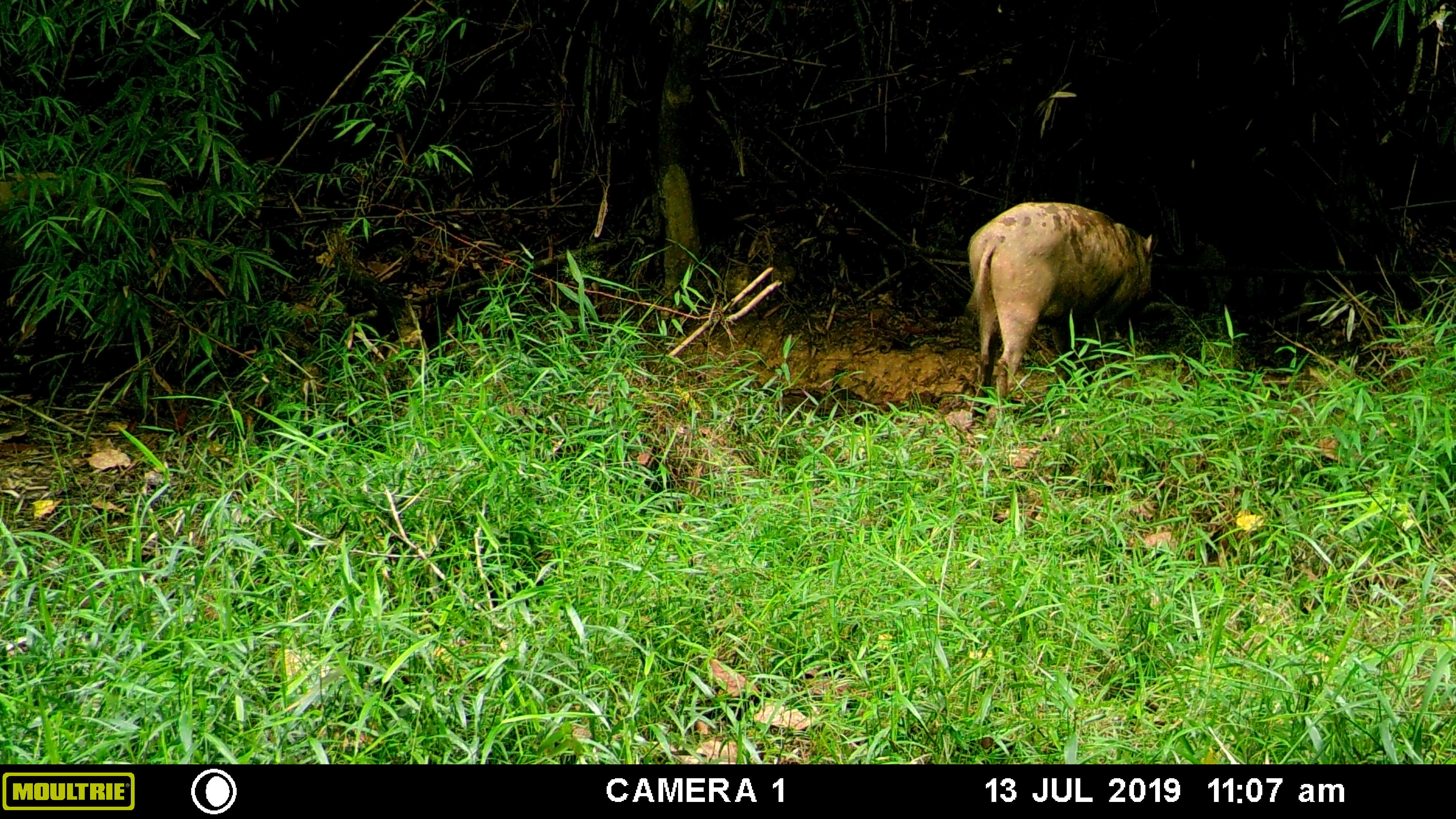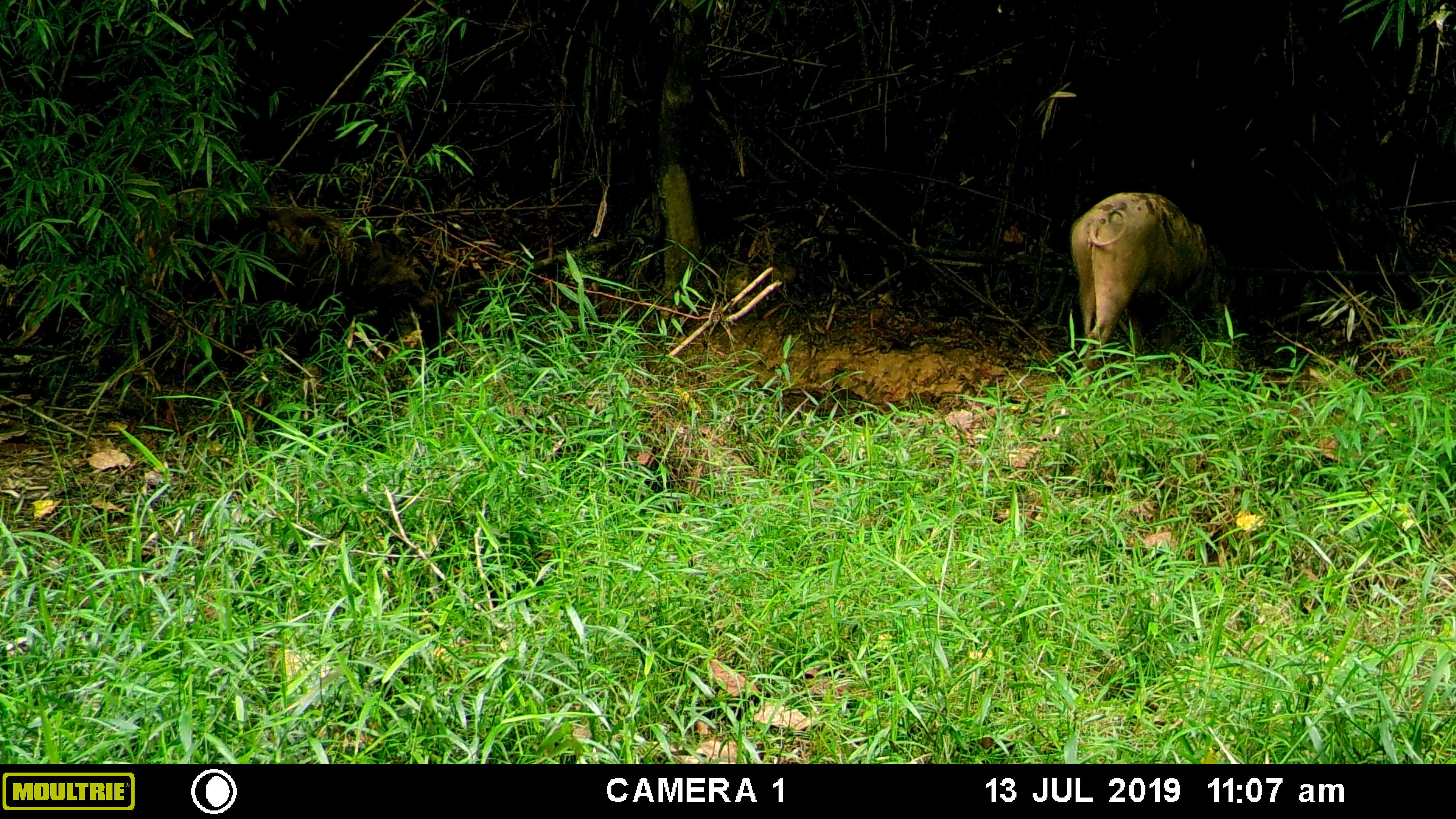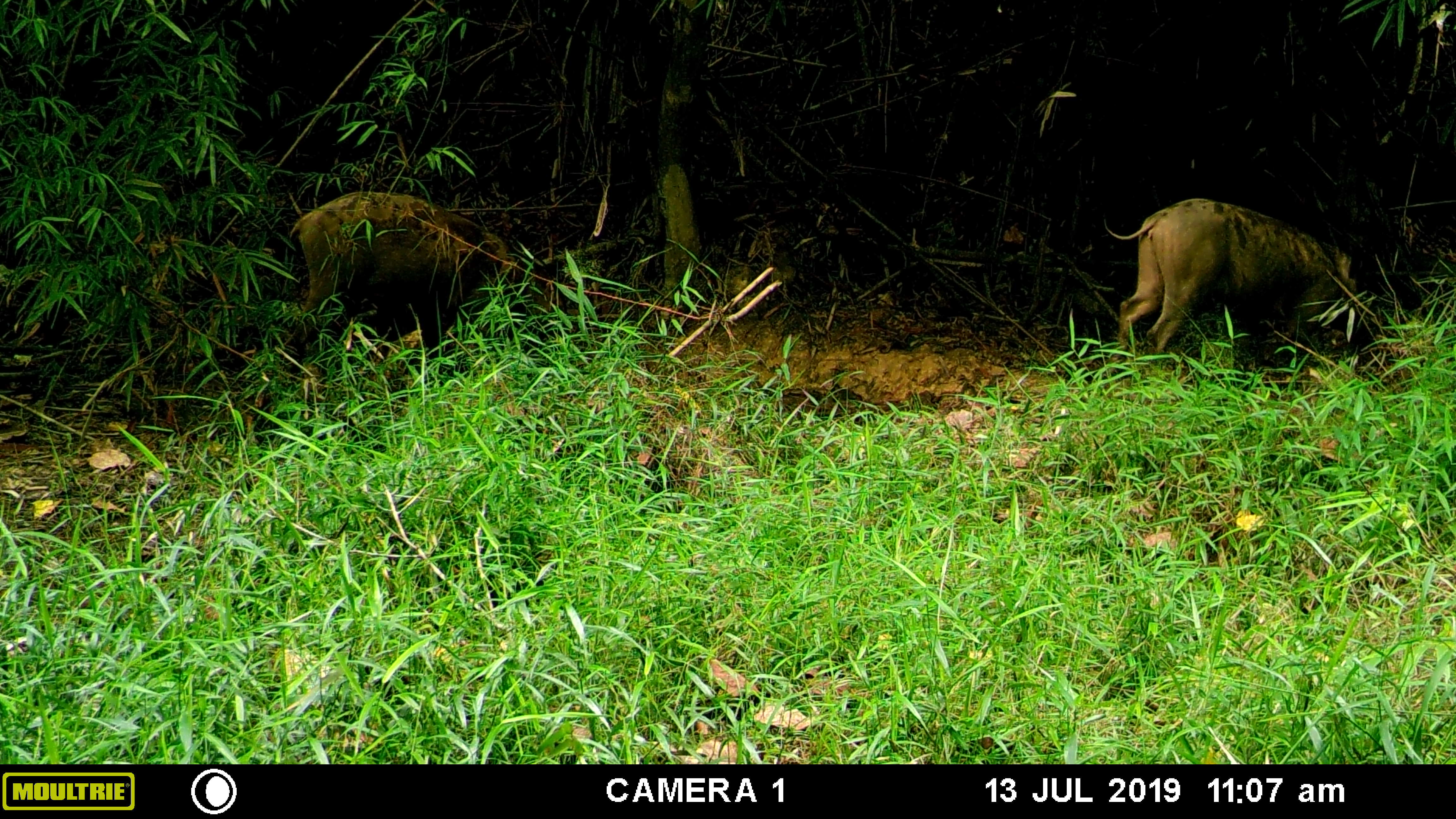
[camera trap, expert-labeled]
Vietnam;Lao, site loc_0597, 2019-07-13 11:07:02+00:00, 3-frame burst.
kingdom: Animalia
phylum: Chordata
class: Mammalia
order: Artiodactyla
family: Suidae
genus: Sus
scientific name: Sus scrofa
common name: eurasian wild pig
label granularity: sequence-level